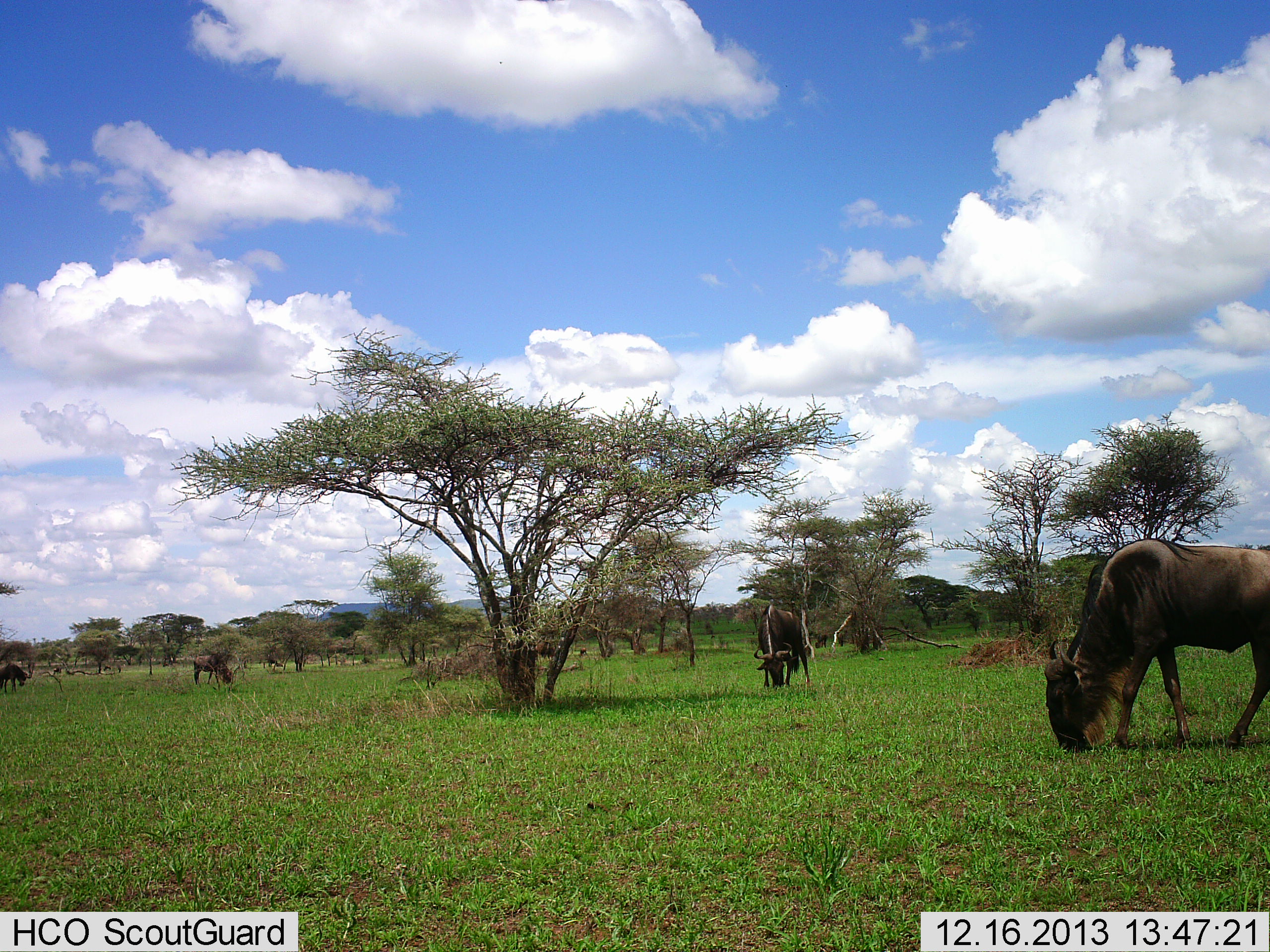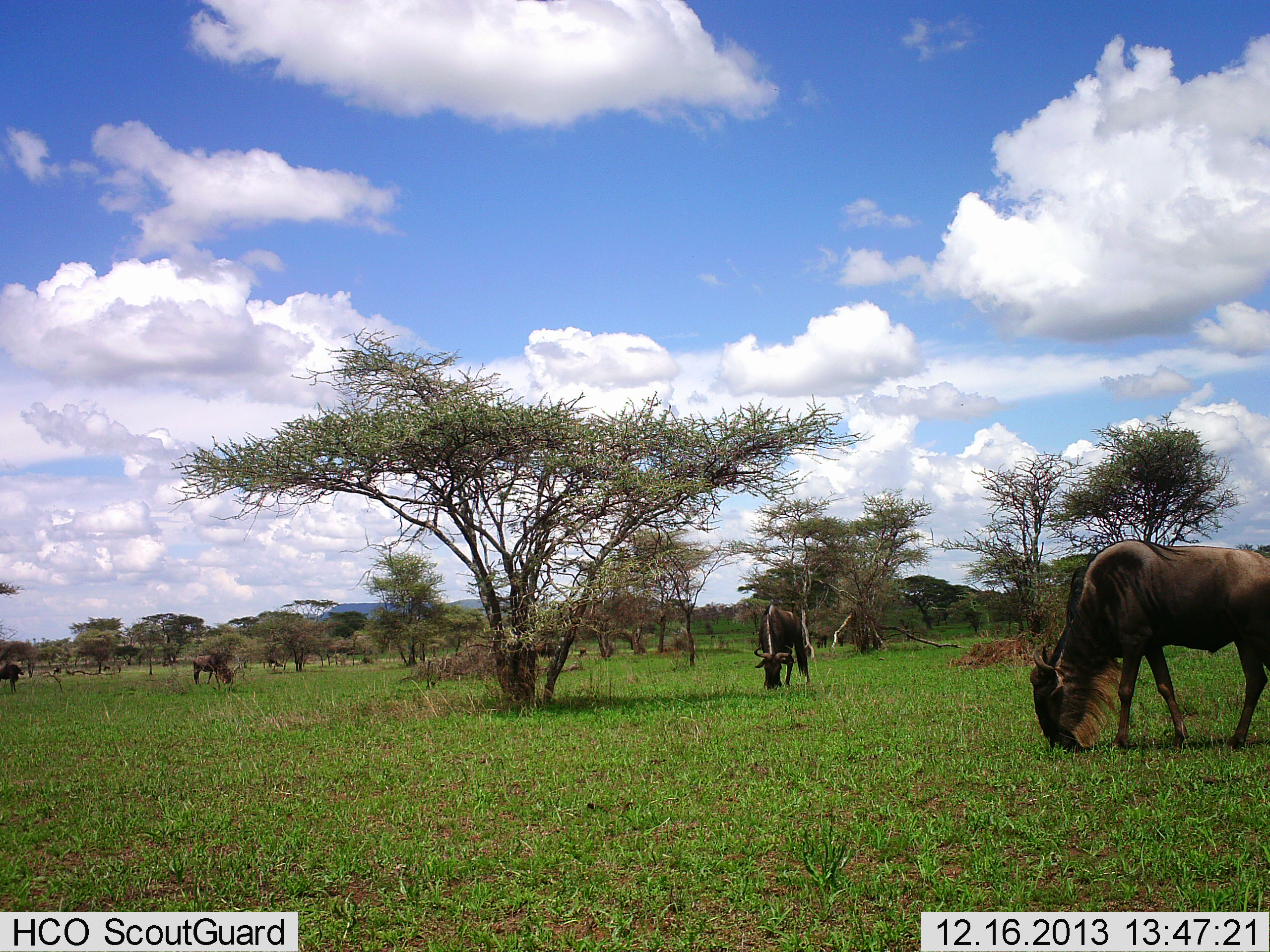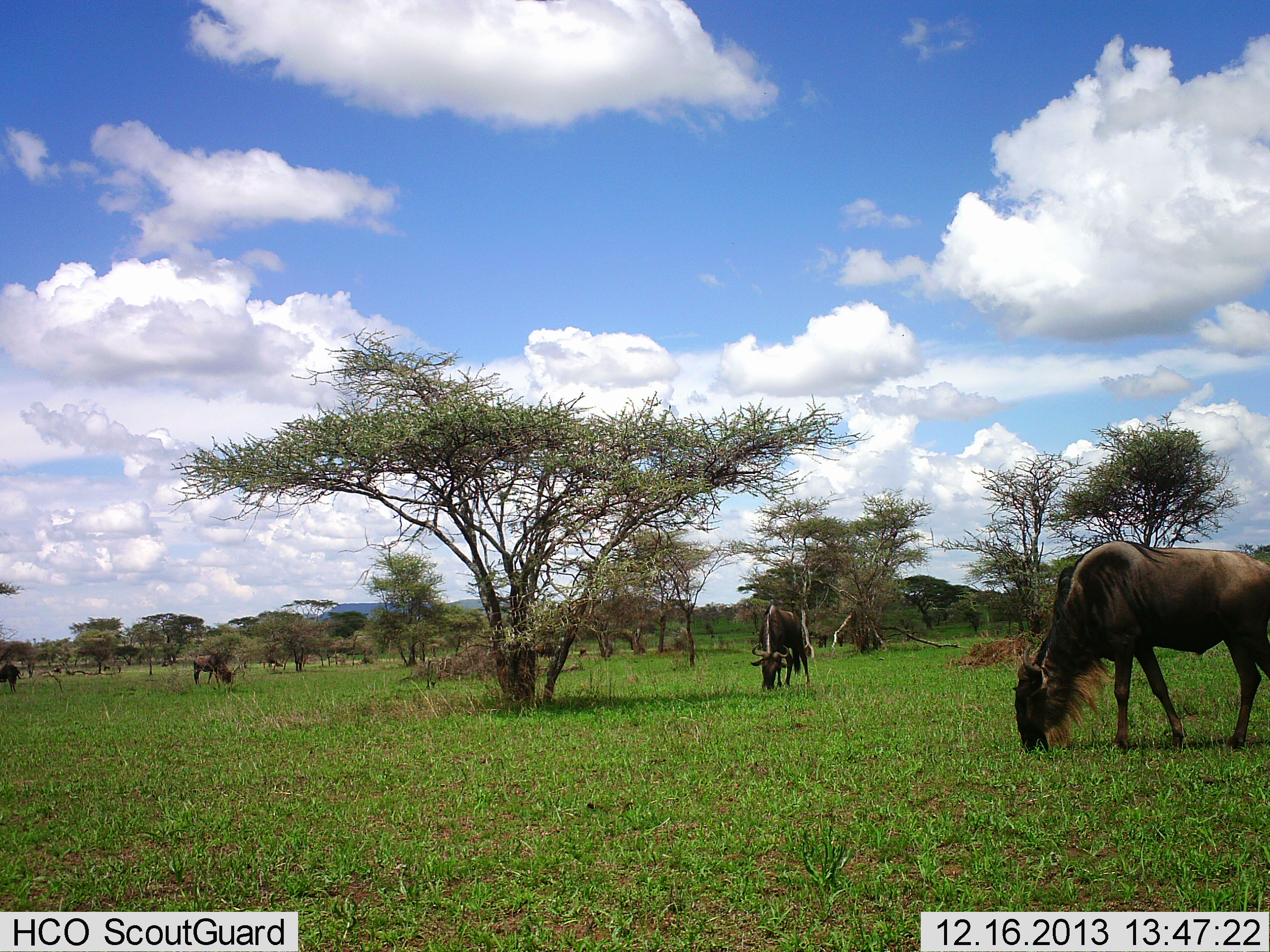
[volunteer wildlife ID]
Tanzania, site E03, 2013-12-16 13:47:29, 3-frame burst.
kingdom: Animalia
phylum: Chordata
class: Mammalia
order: Artiodactyla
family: Bovidae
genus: Connochaetes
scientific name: Connochaetes taurinus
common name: blue wildebeest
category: wildebeest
Wildebeest (blue wildebeest) (Connochaetes taurinus), count 4. Behavior (volunteer vote fractions): standing 30%, resting 0%, moving 10%, interacting 0%. Young present (vote fraction): 0%. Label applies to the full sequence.